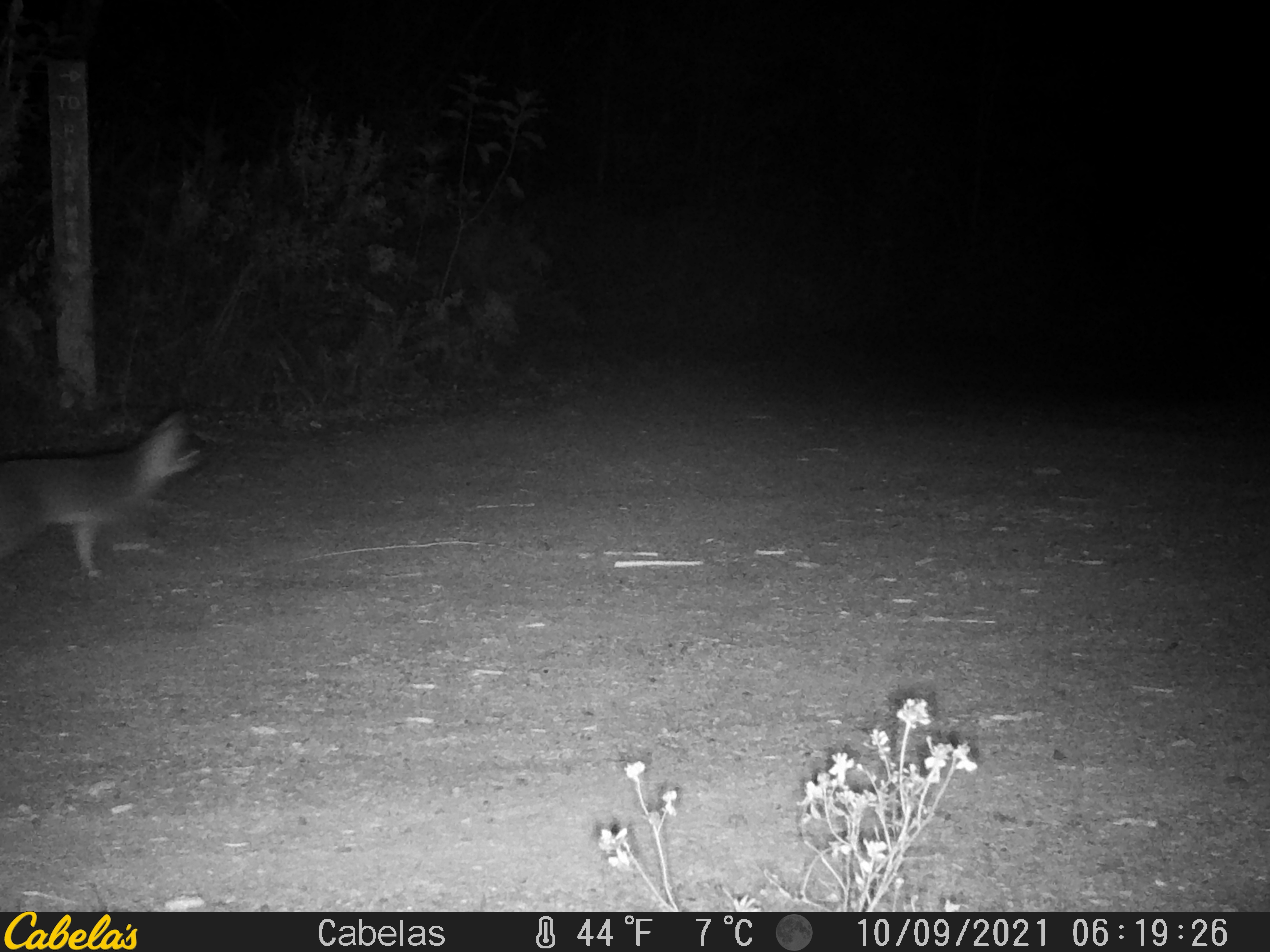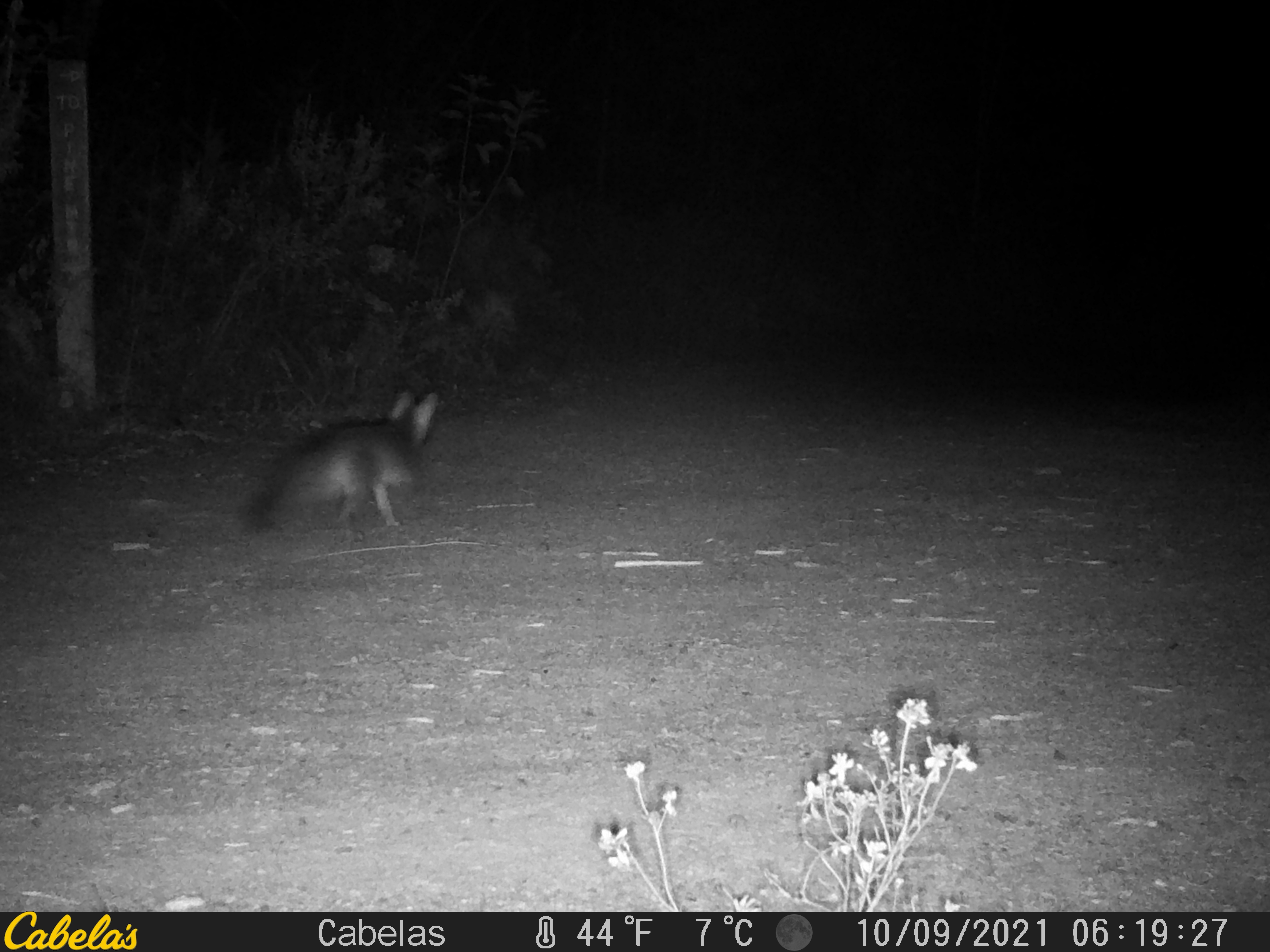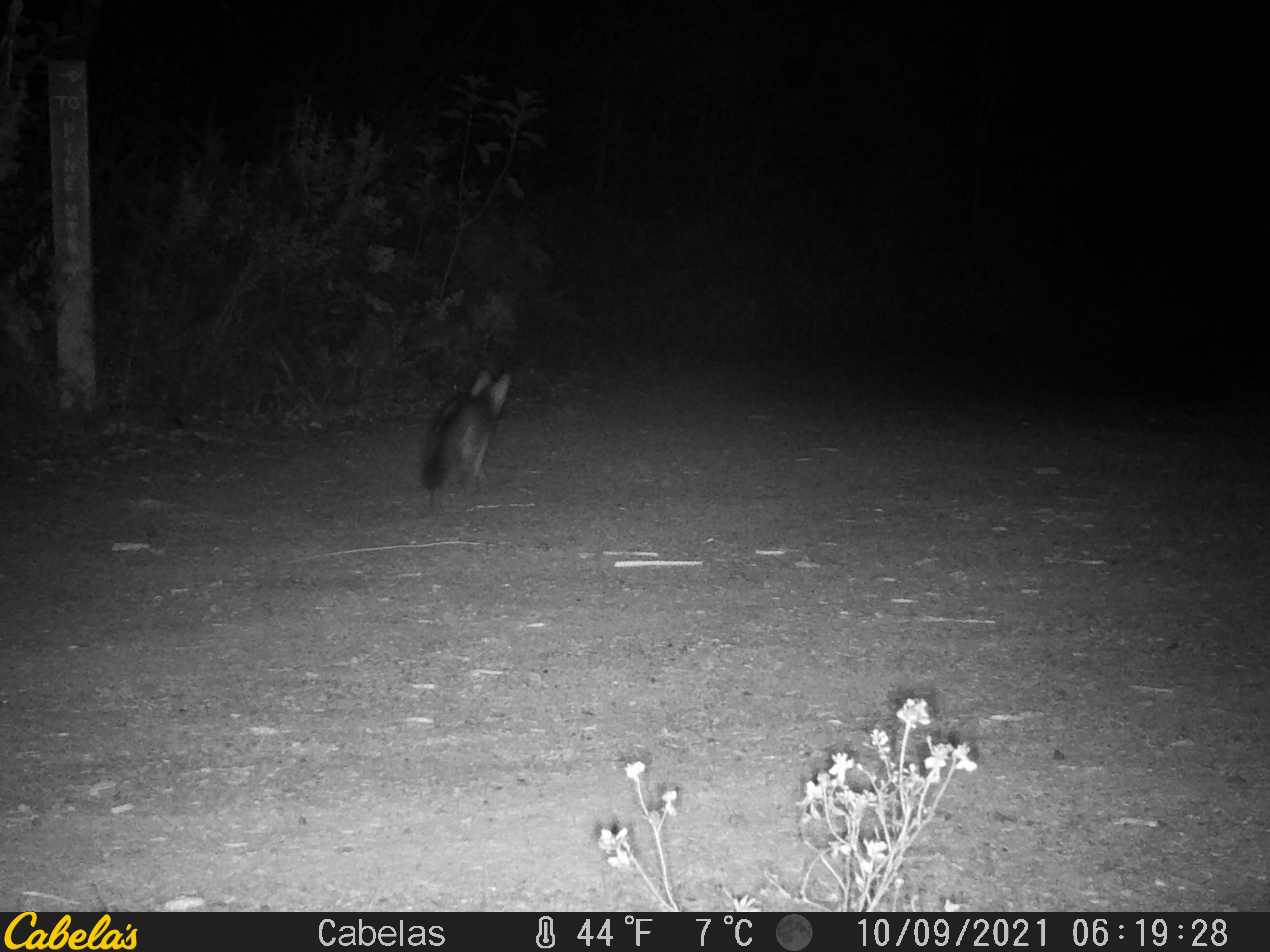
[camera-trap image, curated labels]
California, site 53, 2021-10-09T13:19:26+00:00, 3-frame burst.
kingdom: Animalia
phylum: Chordata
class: Mammalia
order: Carnivora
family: Canidae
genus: Urocyon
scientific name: Urocyon cinereoargenteus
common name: gray fox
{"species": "gray fox (Urocyon cinereoargenteus)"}